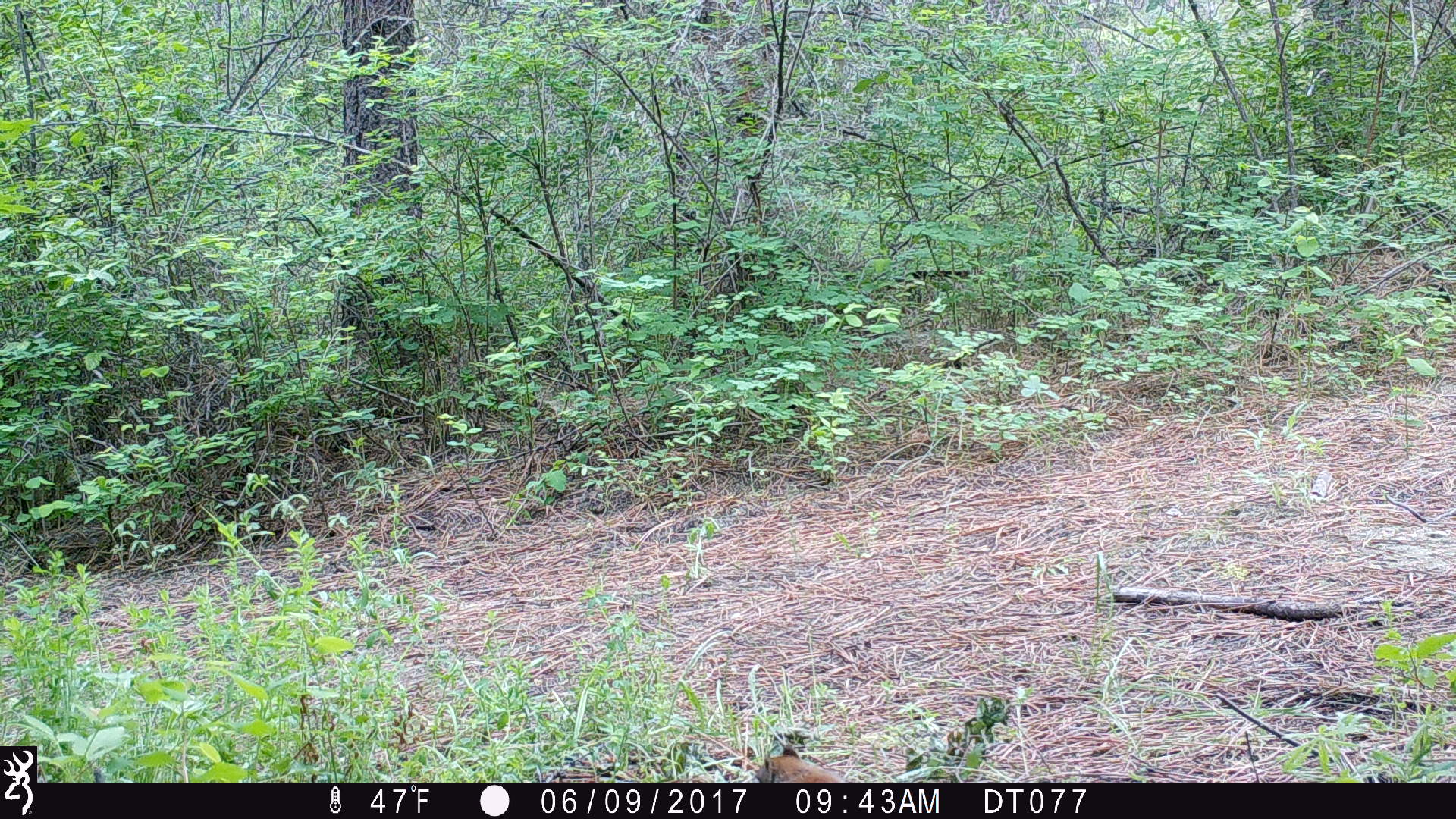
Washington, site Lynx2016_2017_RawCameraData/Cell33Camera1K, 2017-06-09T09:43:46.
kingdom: Animalia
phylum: Chordata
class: Mammalia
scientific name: Mammalia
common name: small mammal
Small mammal (Mammalia). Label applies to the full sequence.